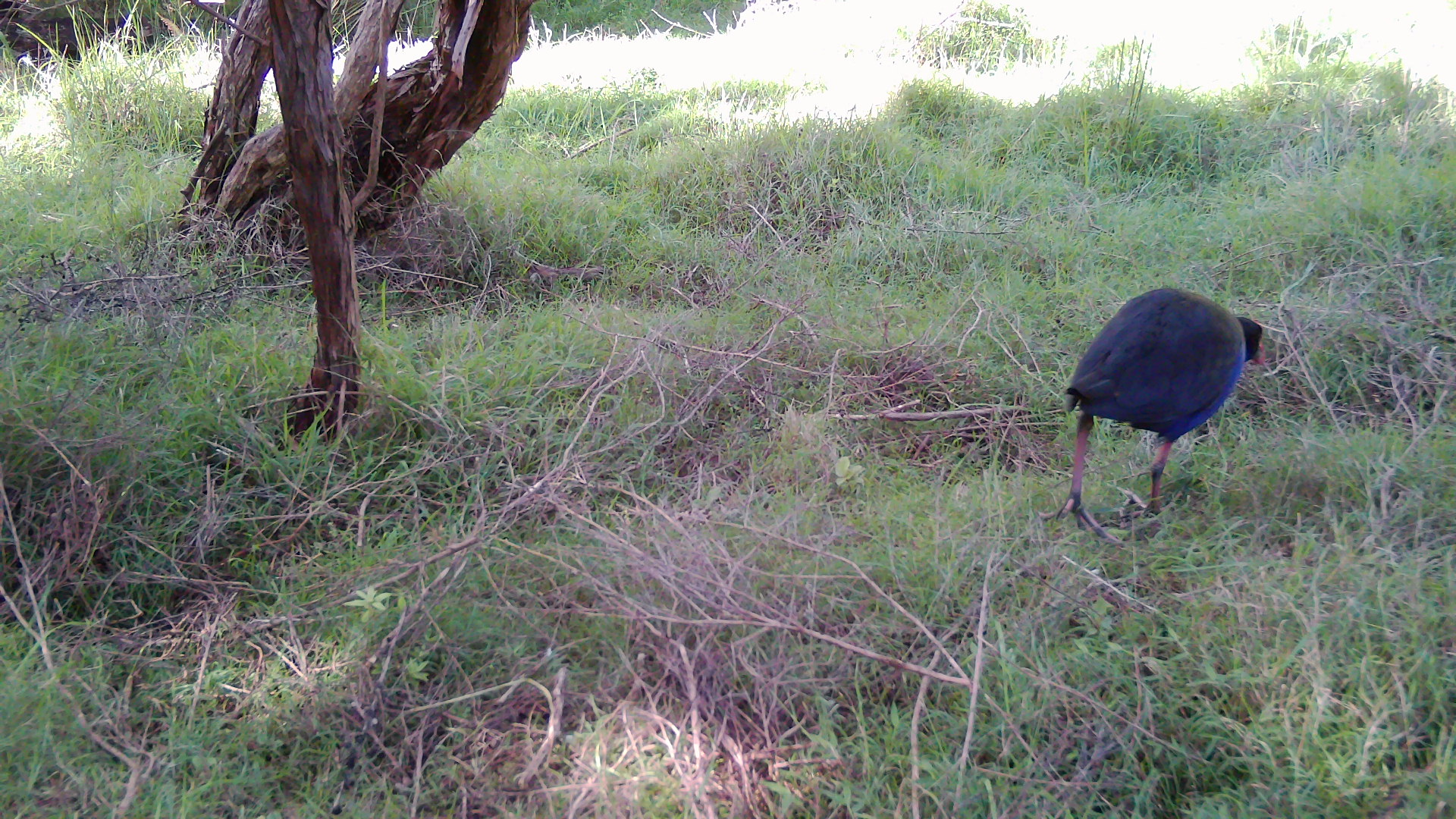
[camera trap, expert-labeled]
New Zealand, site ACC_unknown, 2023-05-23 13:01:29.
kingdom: Animalia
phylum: Chordata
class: Aves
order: Gruiformes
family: Rallidae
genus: Porphyrio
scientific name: Porphyrio melanotus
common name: australasian swamphen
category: pukeko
Pukeko (australasian swamphen) (Porphyrio melanotus).